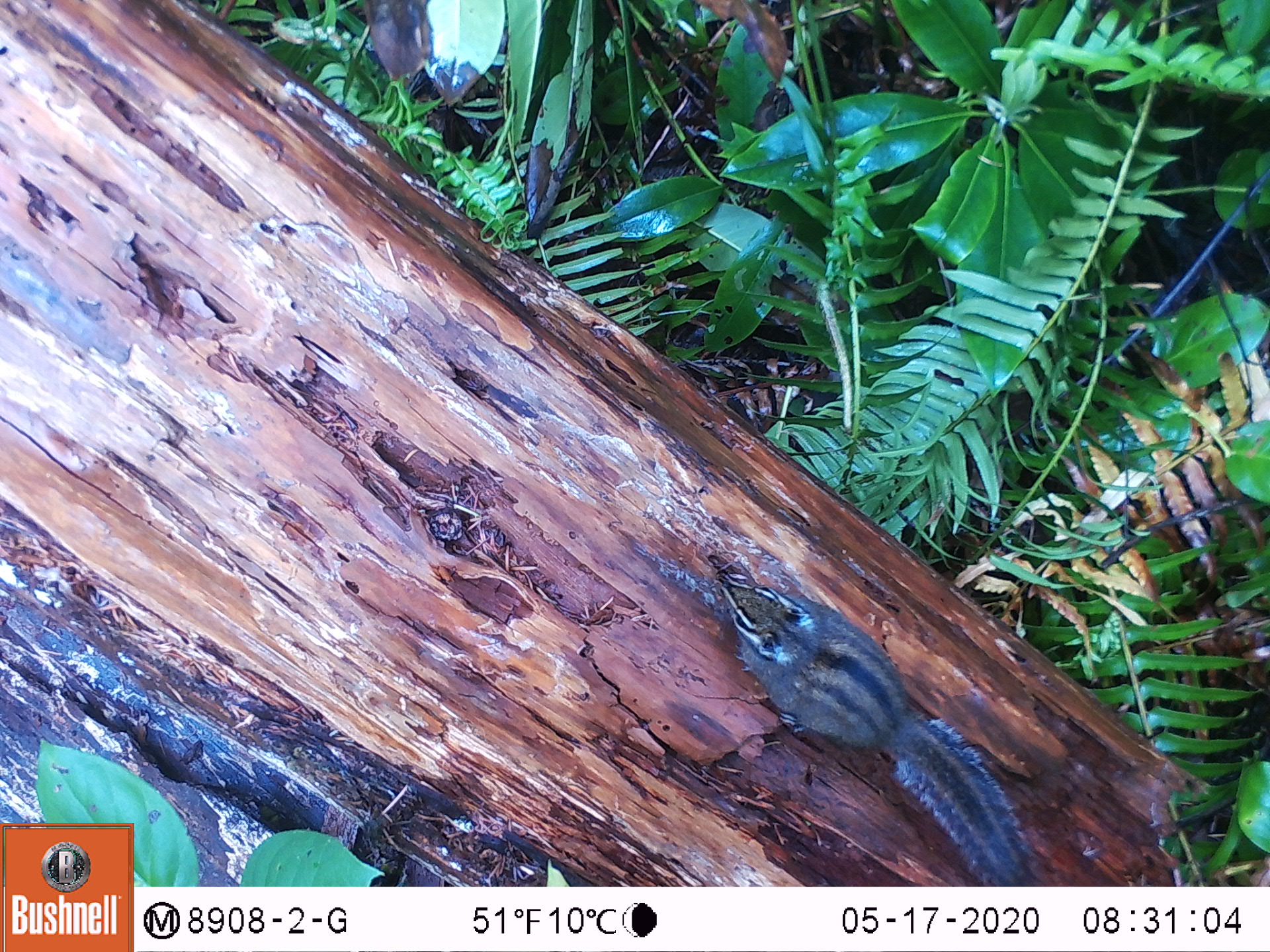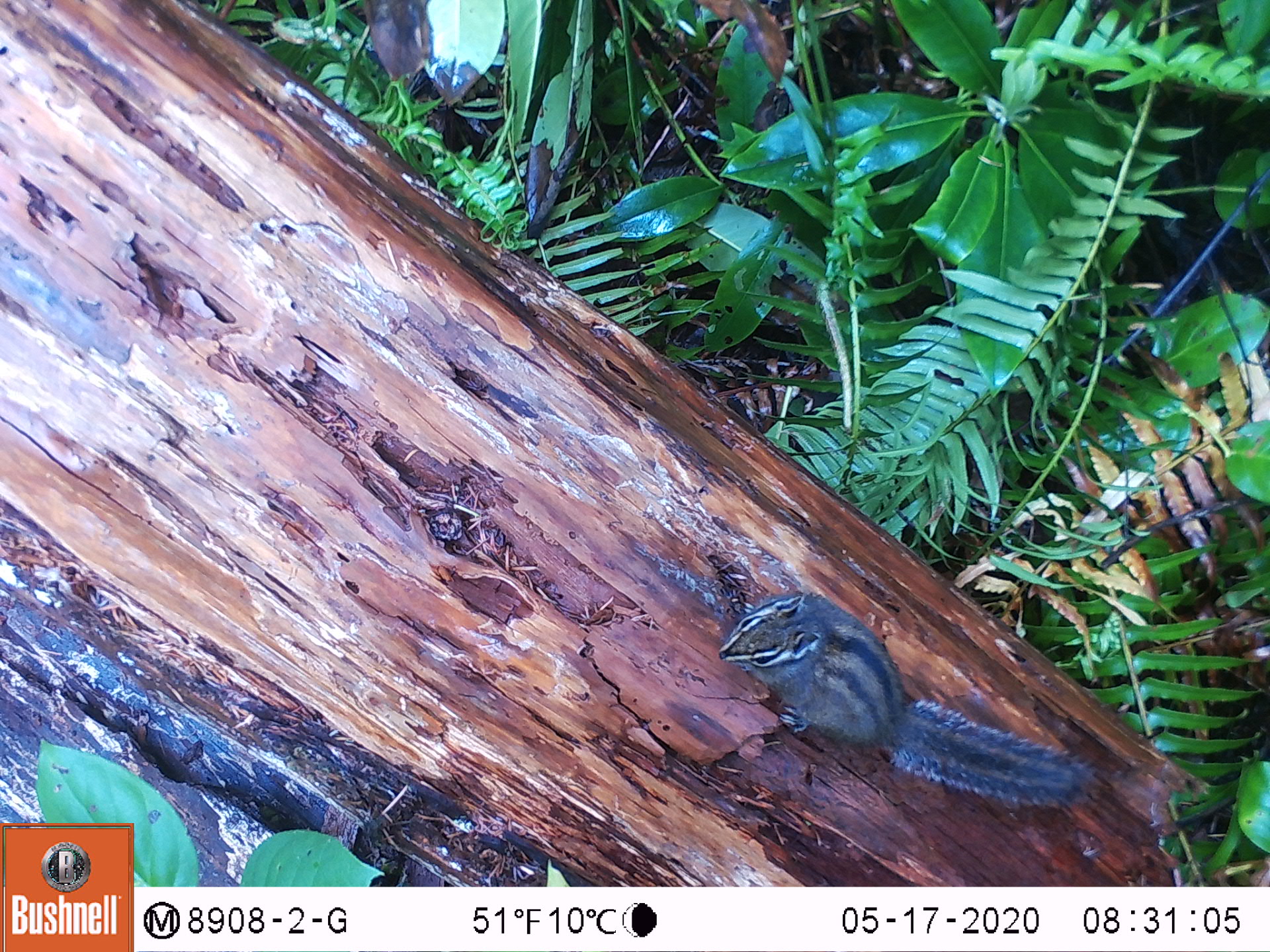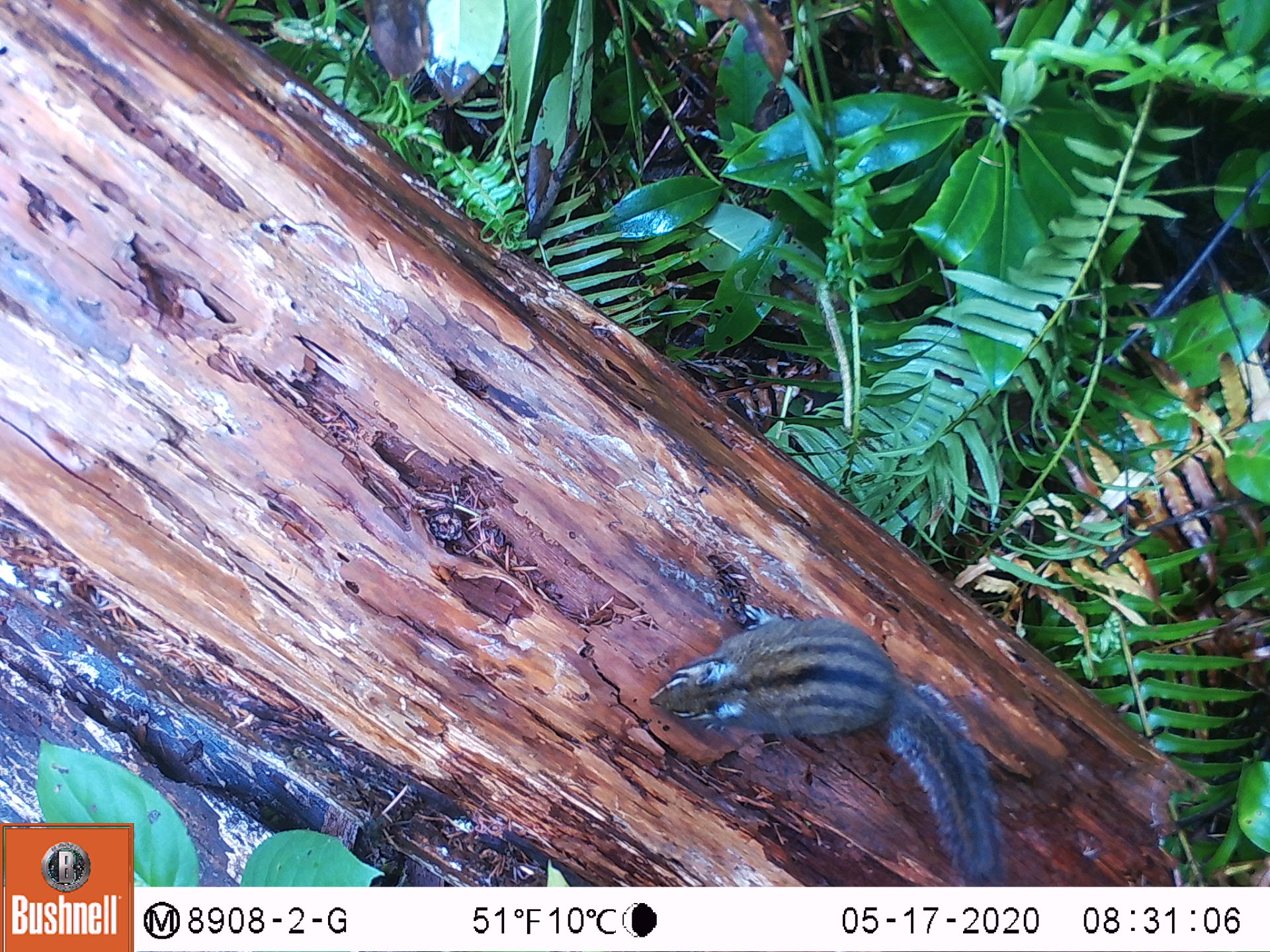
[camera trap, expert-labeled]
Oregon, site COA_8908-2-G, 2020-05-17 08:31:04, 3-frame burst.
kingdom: Animalia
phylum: Chordata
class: Mammalia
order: Rodentia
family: Sciuridae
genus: Neotamias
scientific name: Neotamias townsendii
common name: townsend's chipmunk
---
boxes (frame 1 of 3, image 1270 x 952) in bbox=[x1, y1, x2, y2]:
townsend's chipmunk: bbox=[709, 560, 1044, 880]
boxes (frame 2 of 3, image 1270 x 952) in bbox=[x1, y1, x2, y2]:
townsend's chipmunk: bbox=[710, 578, 1107, 823]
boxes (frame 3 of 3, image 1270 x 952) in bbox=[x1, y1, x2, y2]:
townsend's chipmunk: bbox=[638, 609, 1017, 880]